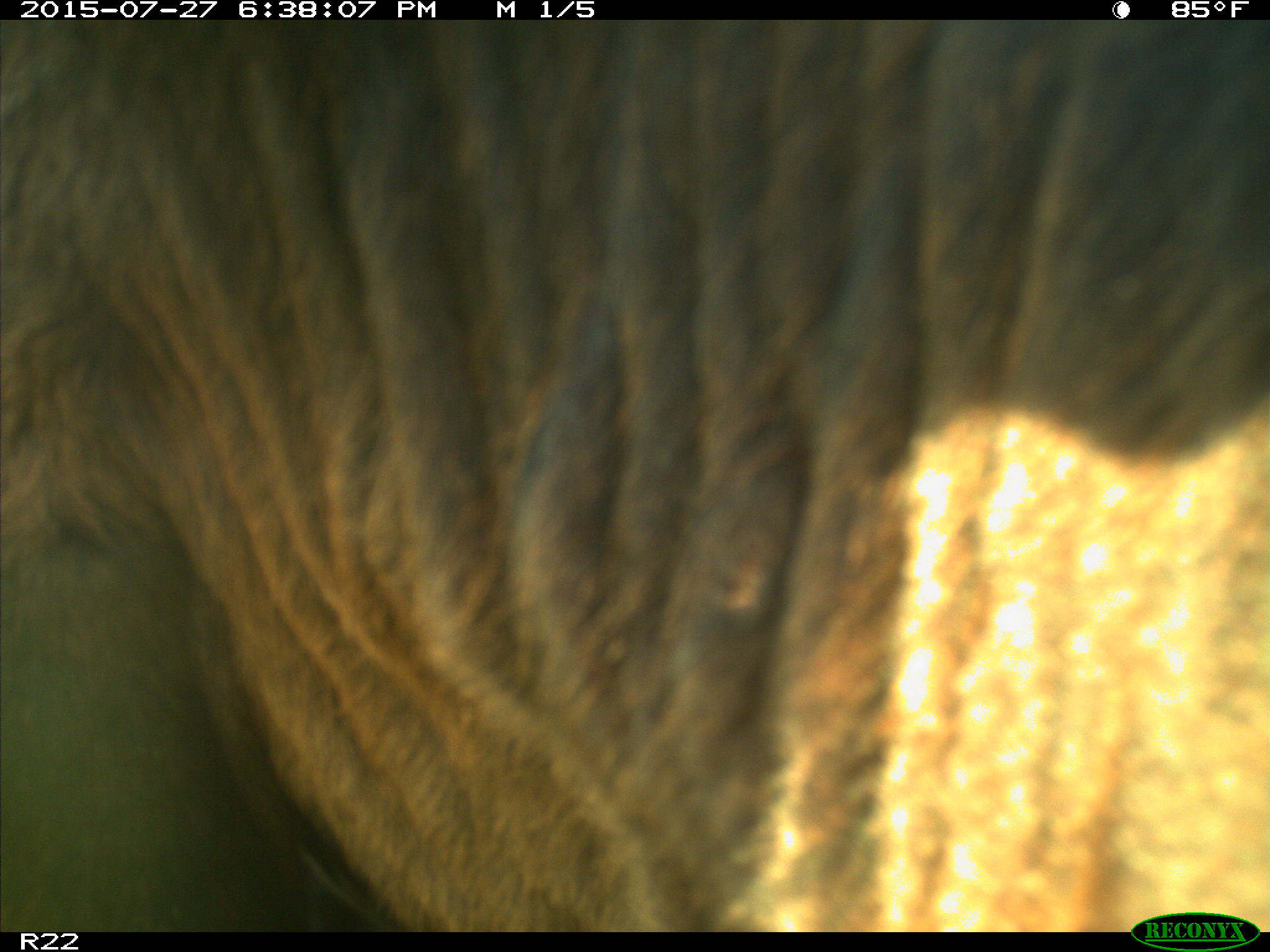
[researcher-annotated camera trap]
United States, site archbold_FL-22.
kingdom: Animalia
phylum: Chordata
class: Mammalia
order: Artiodactyla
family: Bovidae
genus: Bos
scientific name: Bos taurus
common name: domestic cow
Bos taurus (domestic cow).